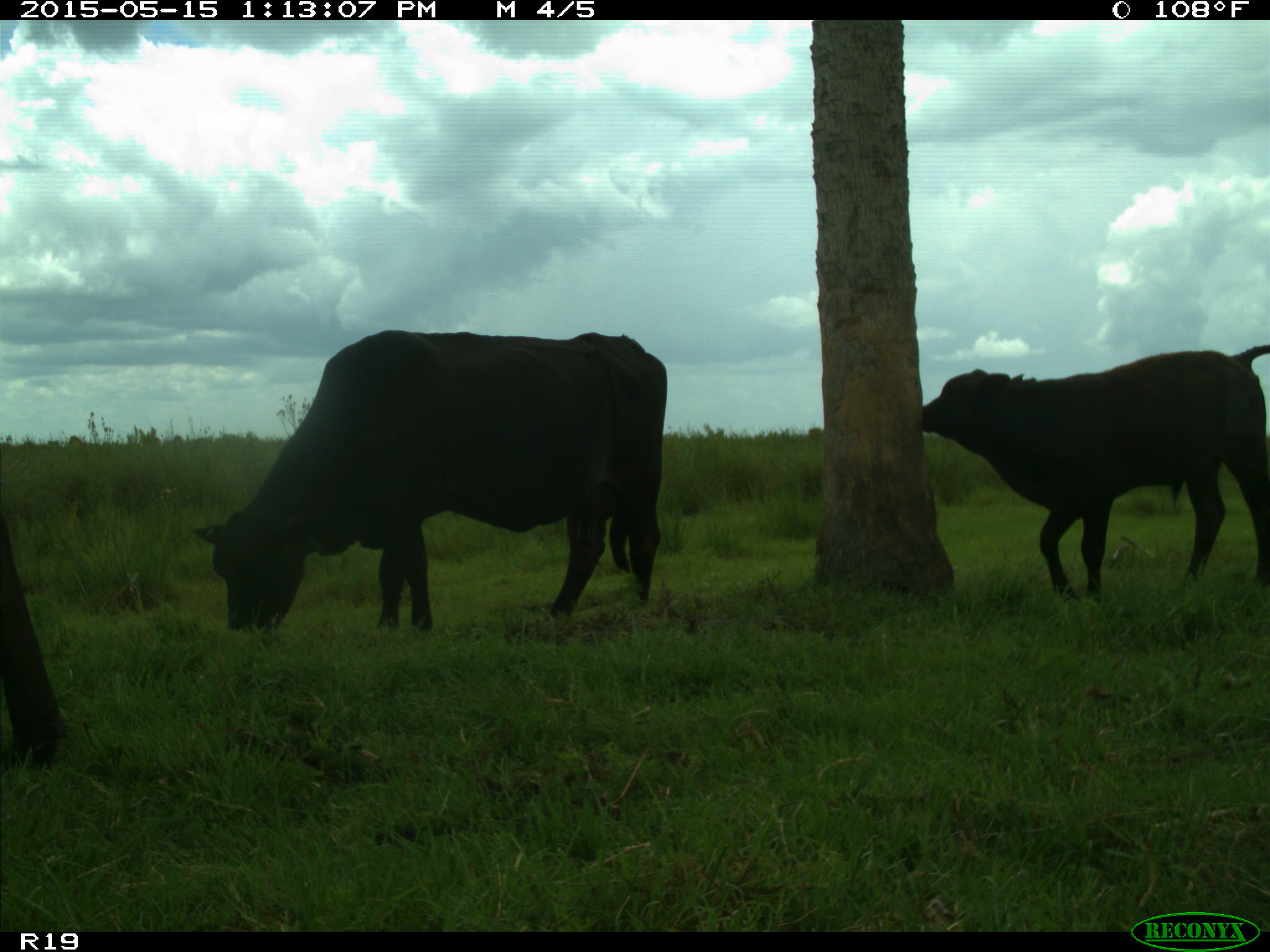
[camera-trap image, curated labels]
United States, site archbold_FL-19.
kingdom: Animalia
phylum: Chordata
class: Mammalia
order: Artiodactyla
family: Bovidae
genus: Bos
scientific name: Bos taurus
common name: domestic cow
Bos taurus (domestic cow).